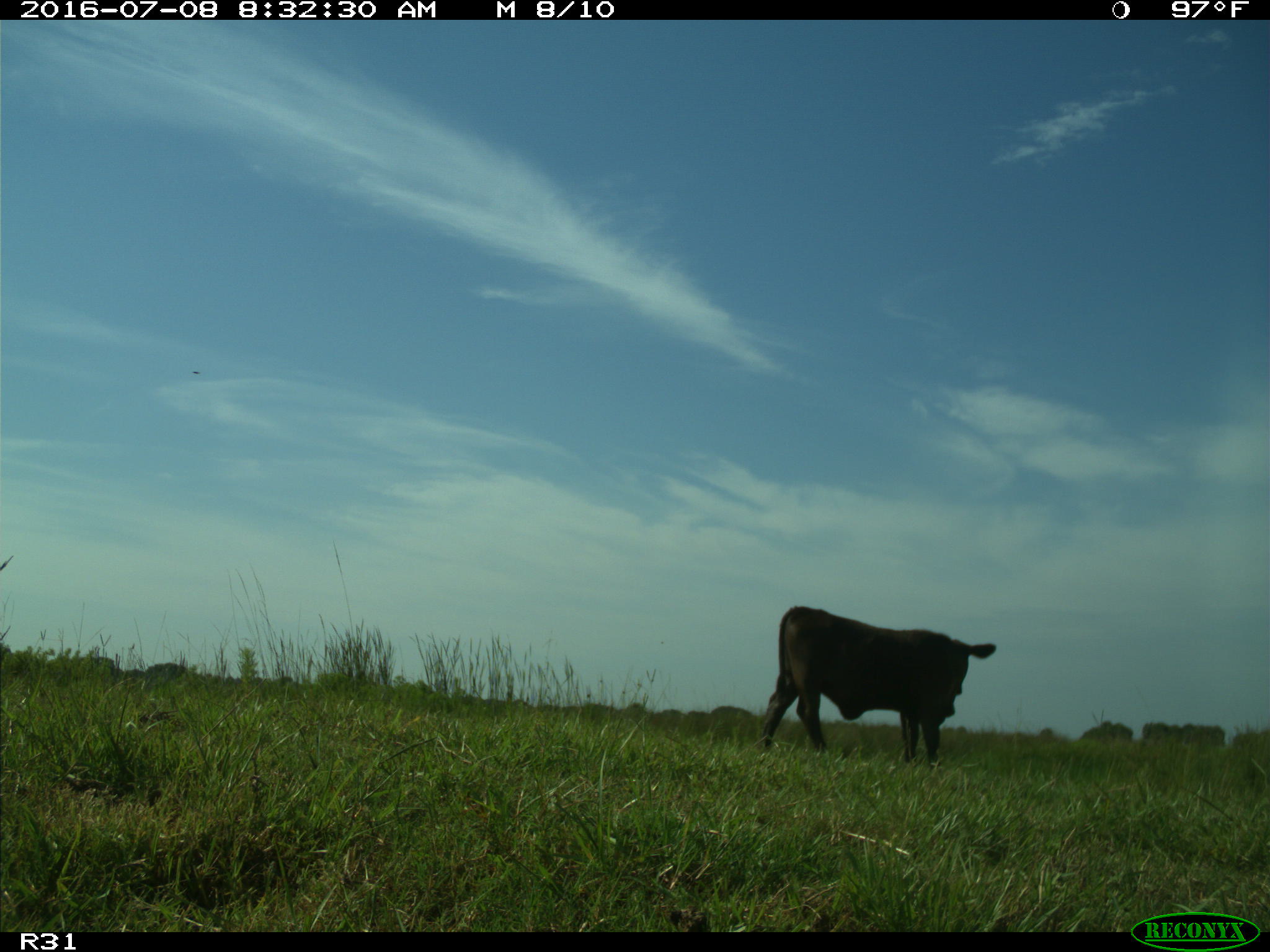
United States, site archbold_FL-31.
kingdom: Animalia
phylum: Chordata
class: Mammalia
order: Artiodactyla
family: Bovidae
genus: Bos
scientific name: Bos taurus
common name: domestic cow